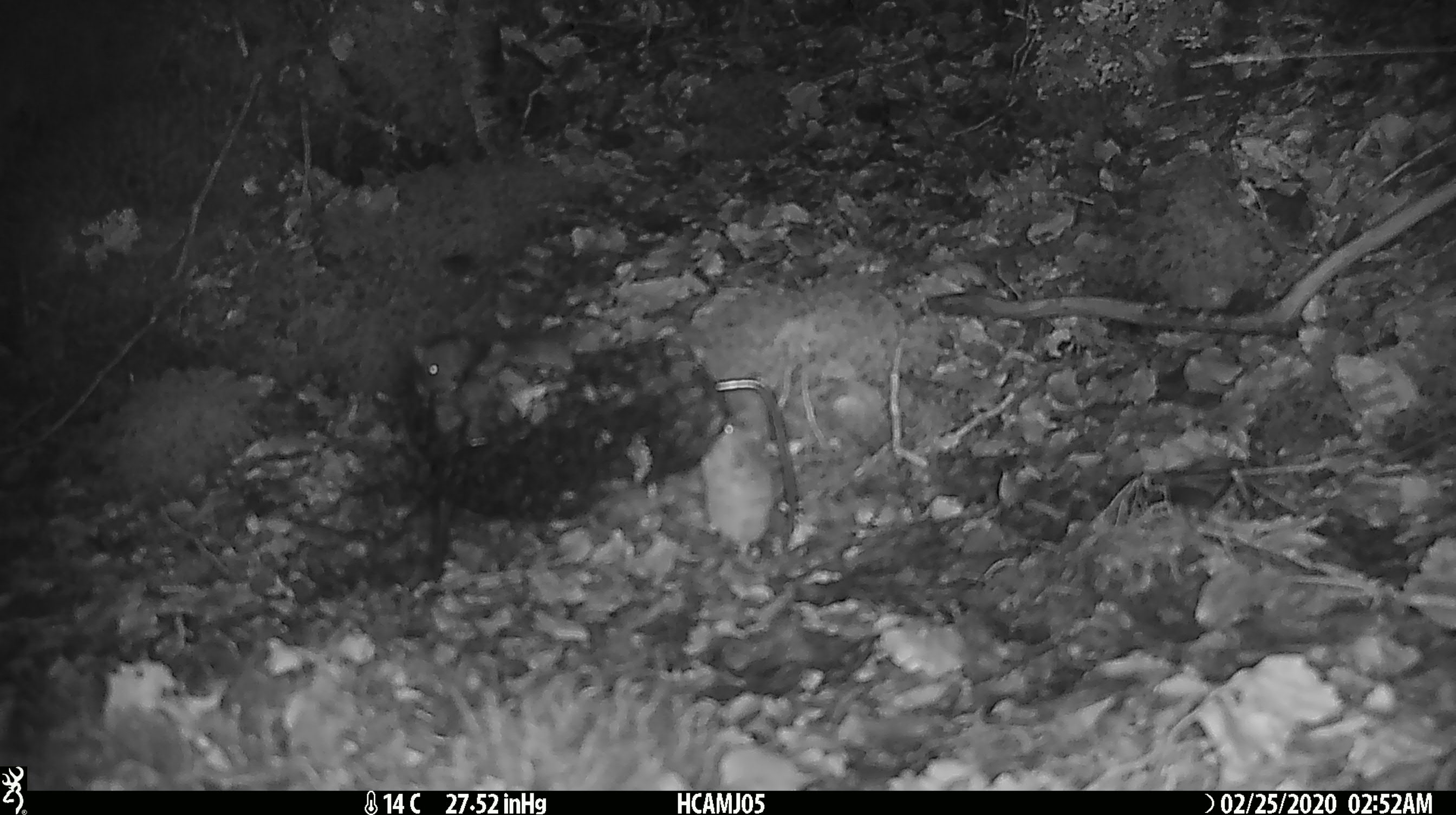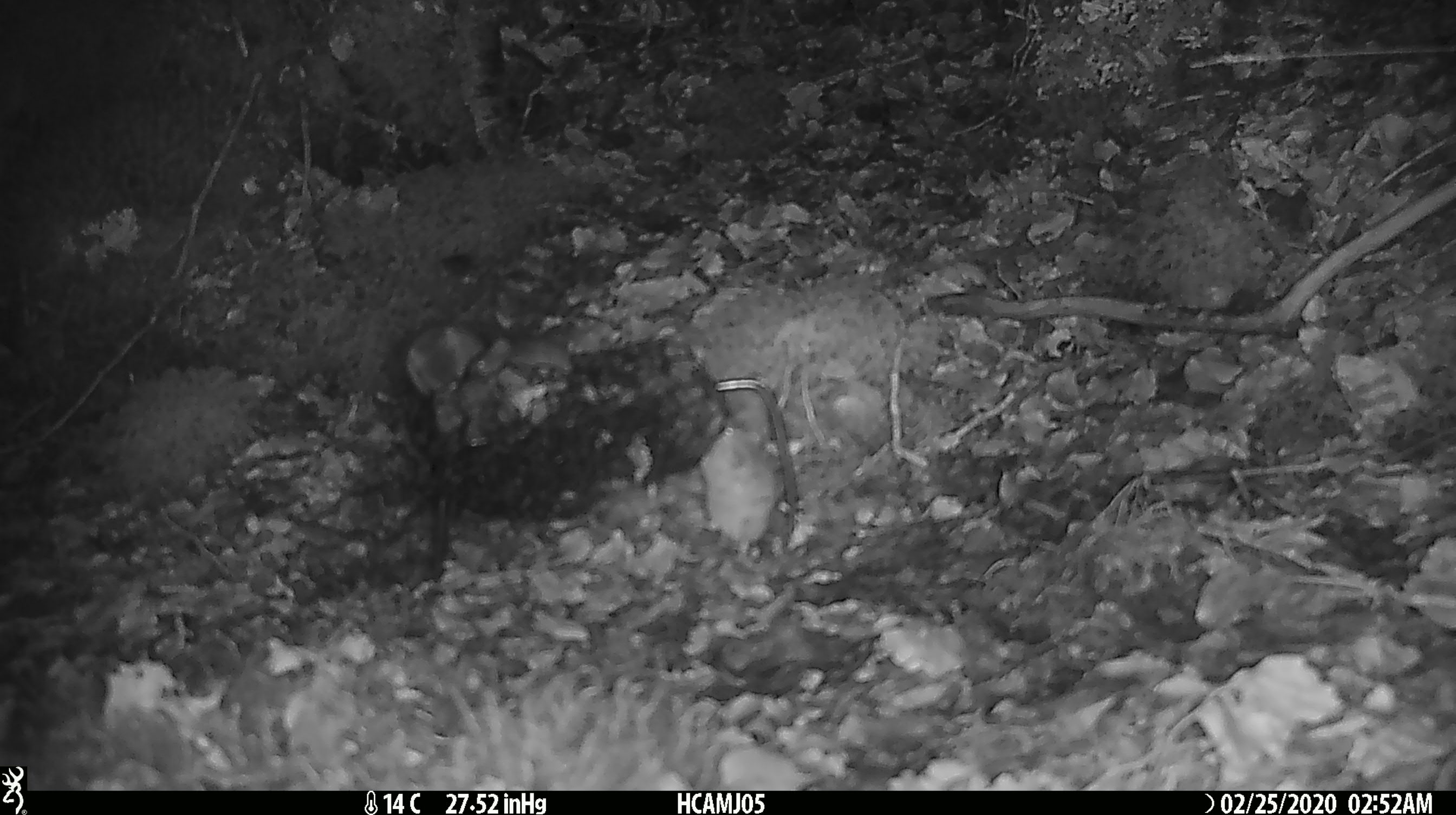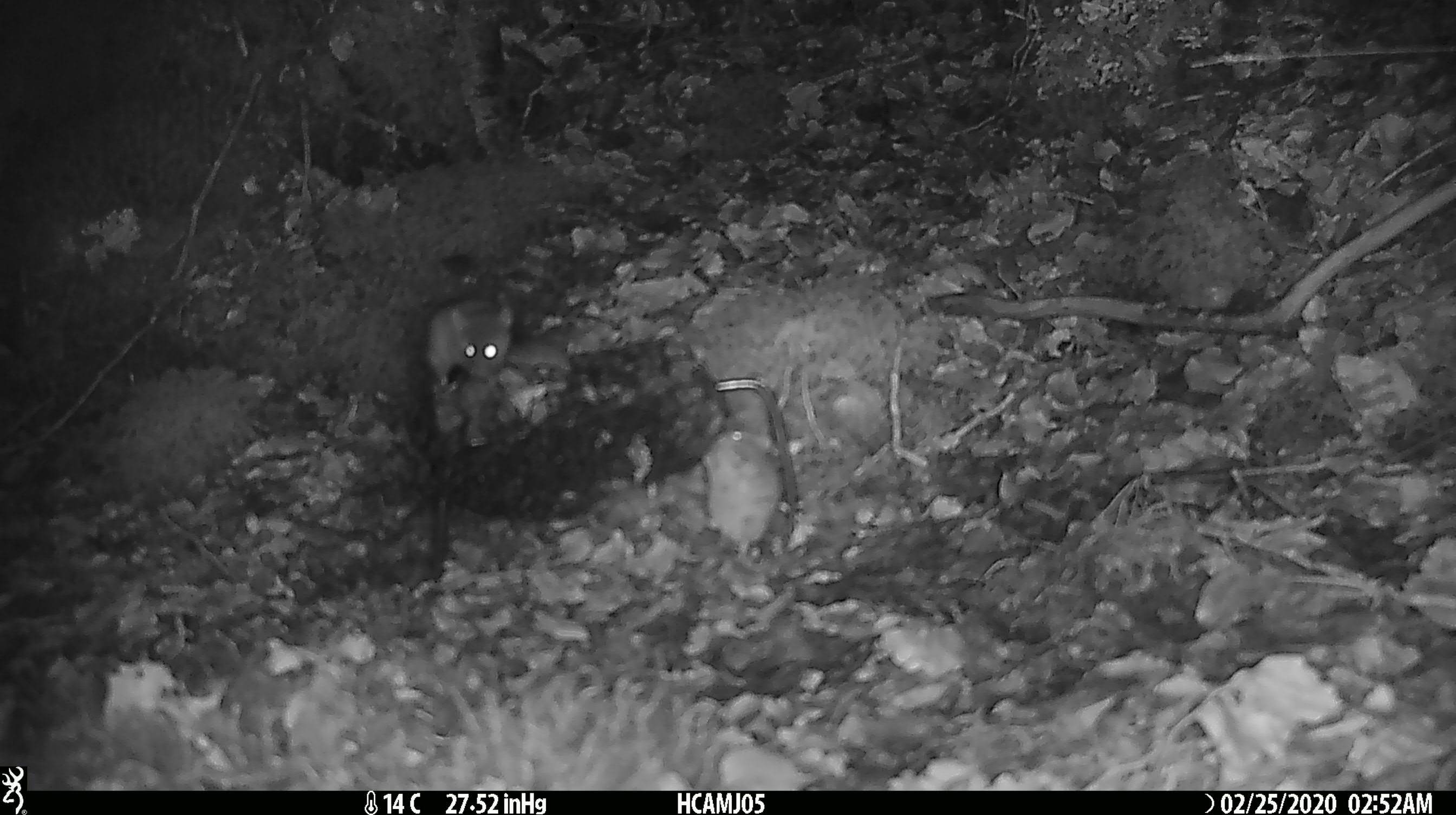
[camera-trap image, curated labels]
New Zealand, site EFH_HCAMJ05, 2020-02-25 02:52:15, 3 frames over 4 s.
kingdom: Animalia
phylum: Chordata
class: Mammalia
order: Rodentia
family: Muridae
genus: Mus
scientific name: Mus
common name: mouse